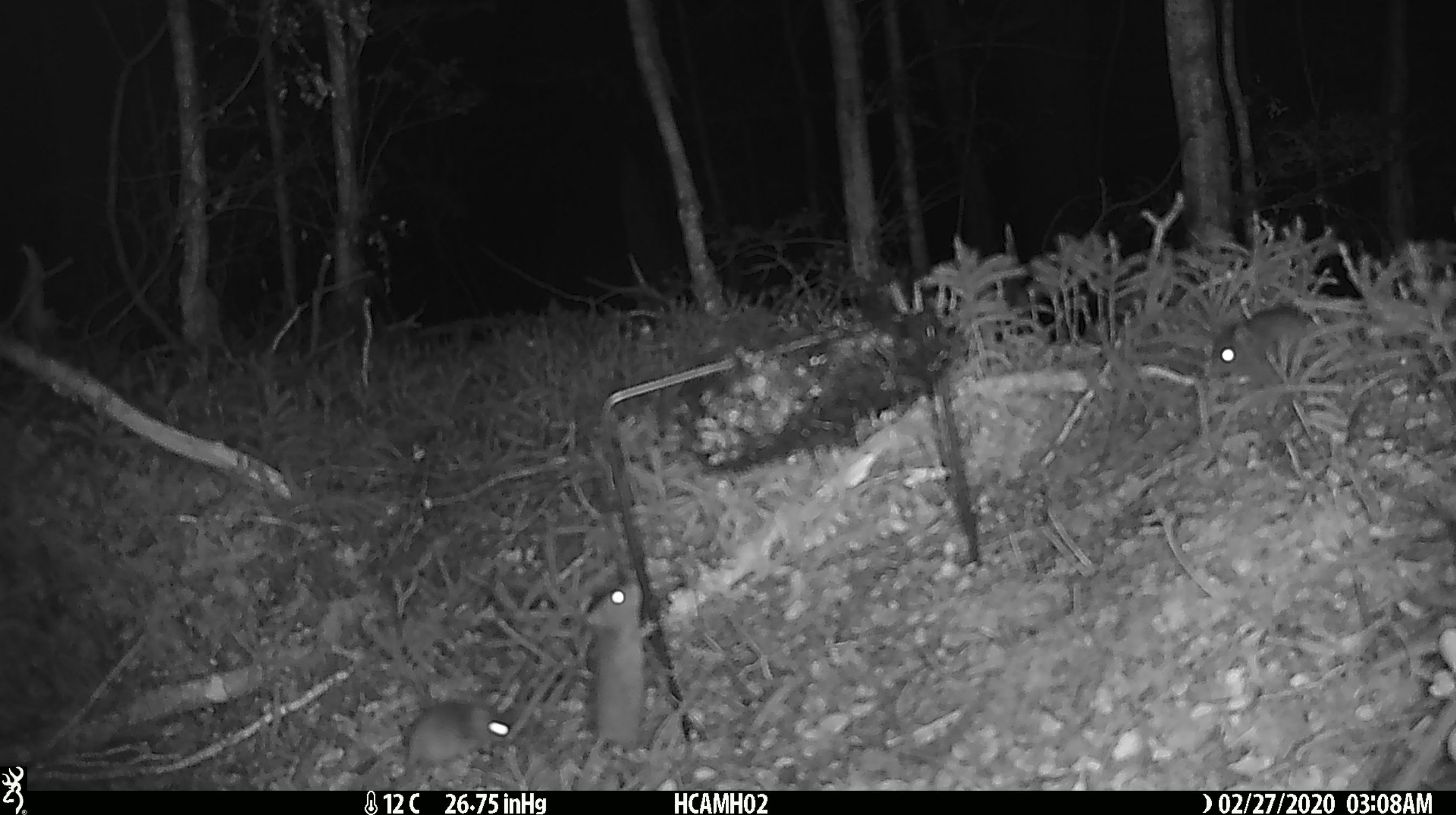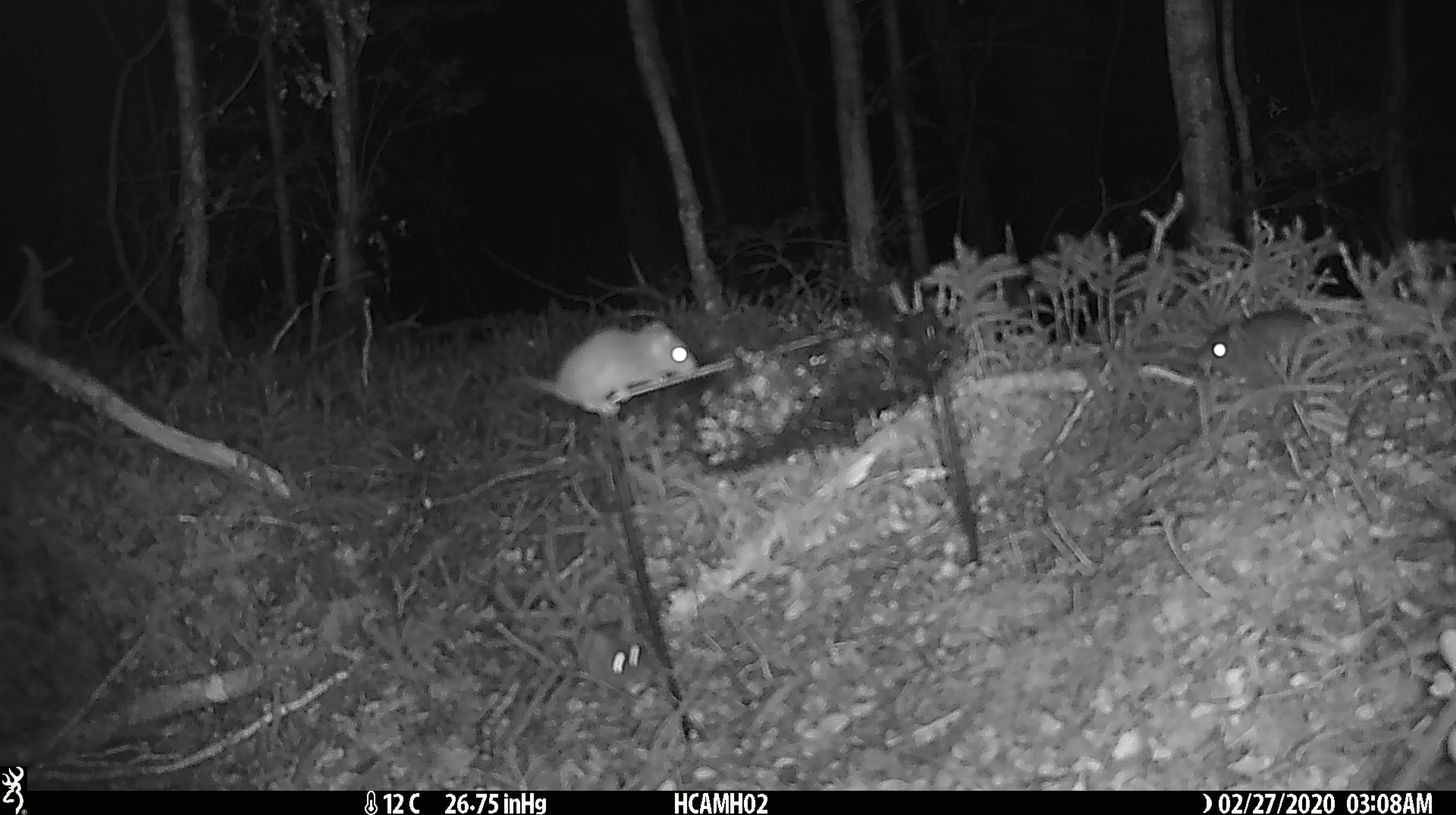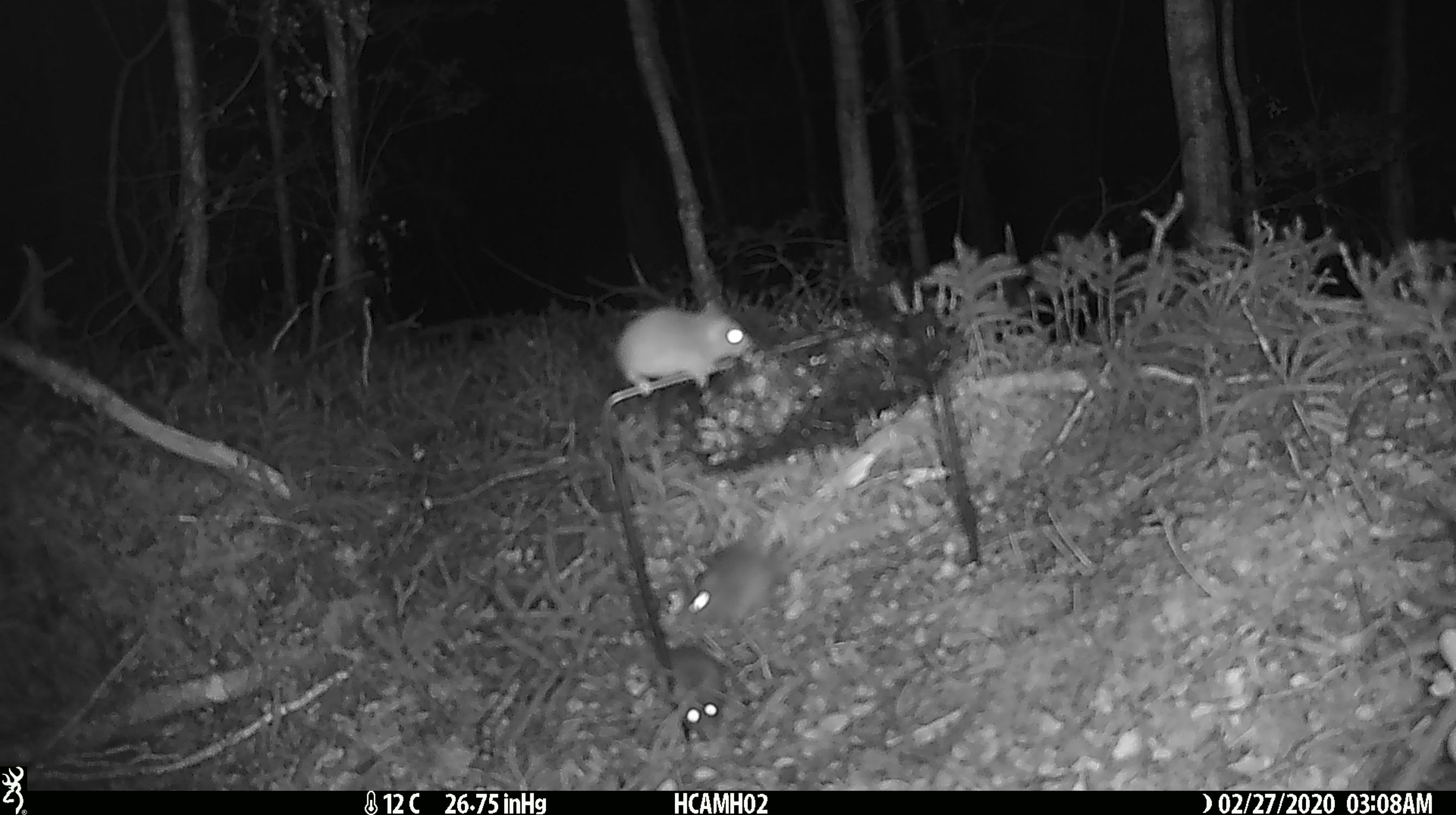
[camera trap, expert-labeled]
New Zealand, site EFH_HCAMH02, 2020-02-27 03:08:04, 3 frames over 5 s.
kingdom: Animalia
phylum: Chordata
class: Mammalia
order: Rodentia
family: Muridae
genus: Mus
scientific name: Mus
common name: mouse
Mouse (Mus).